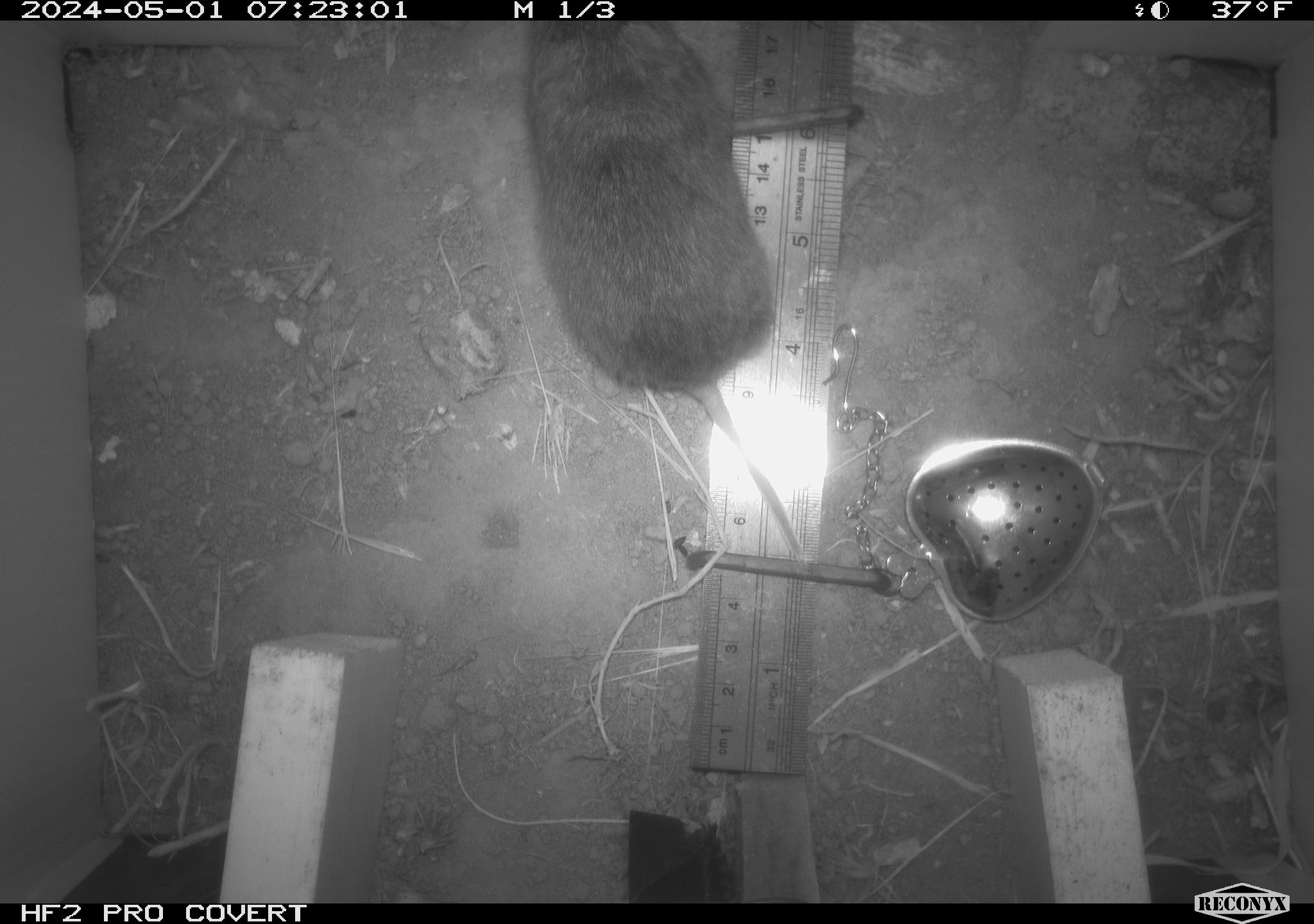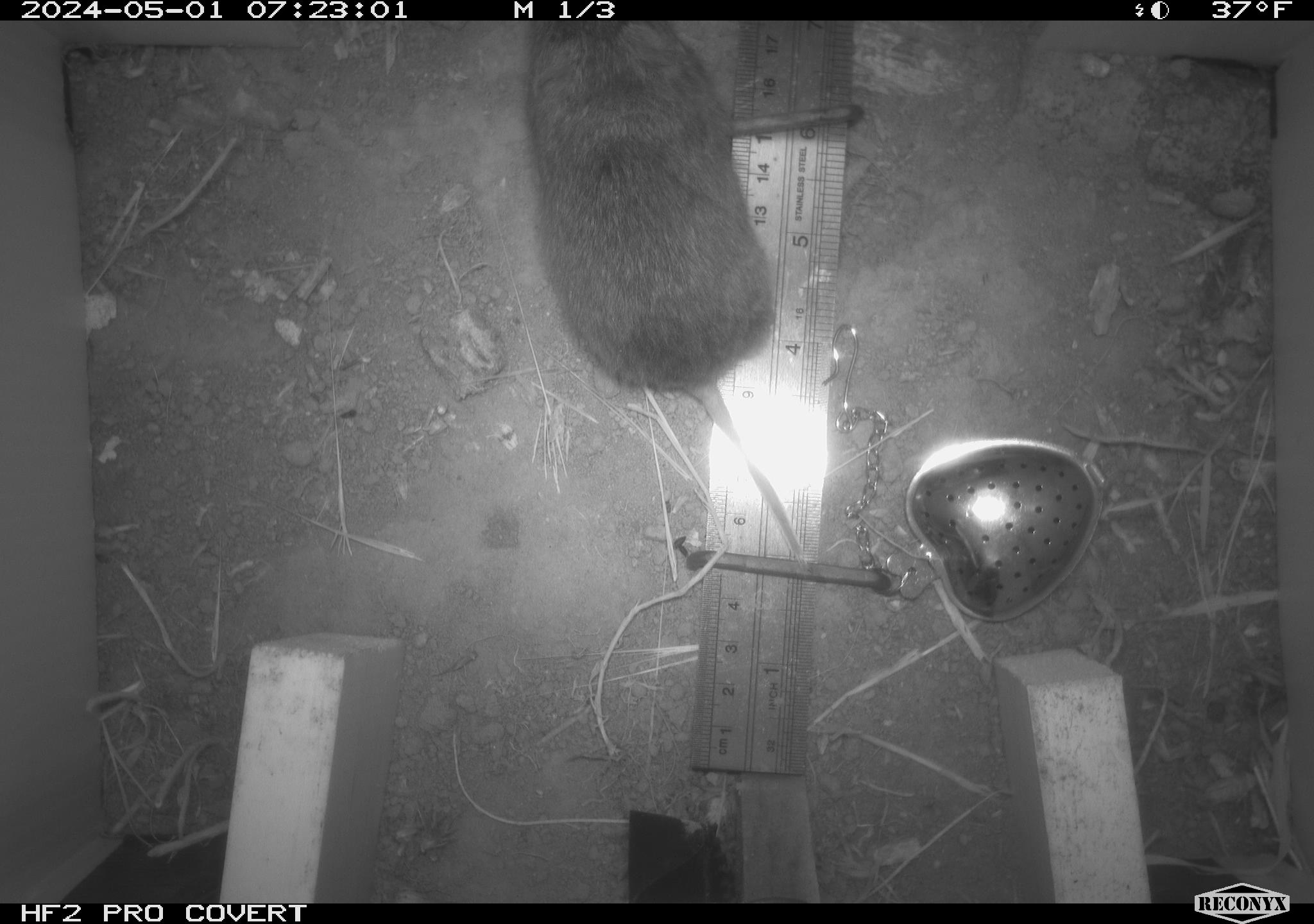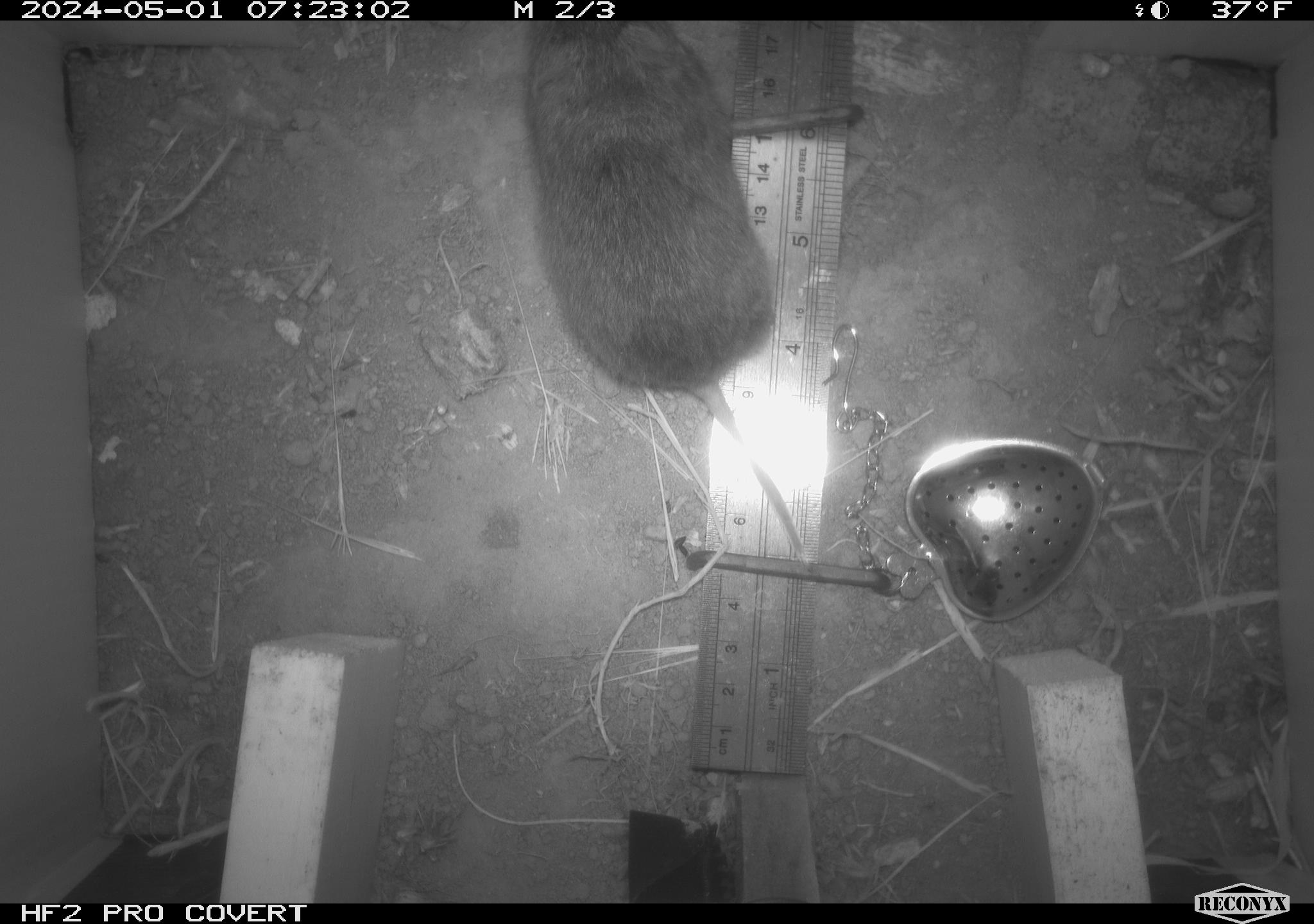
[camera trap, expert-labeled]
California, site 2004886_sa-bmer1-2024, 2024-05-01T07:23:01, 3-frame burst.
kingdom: Animalia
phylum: Chordata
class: Mammalia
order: Rodentia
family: Cricetidae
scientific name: Arvicolinae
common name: voles, lemmings, and muskrats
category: arvicolinae subfamily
Arvicolinae subfamily (voles, lemmings, and muskrats) (Arvicolinae).